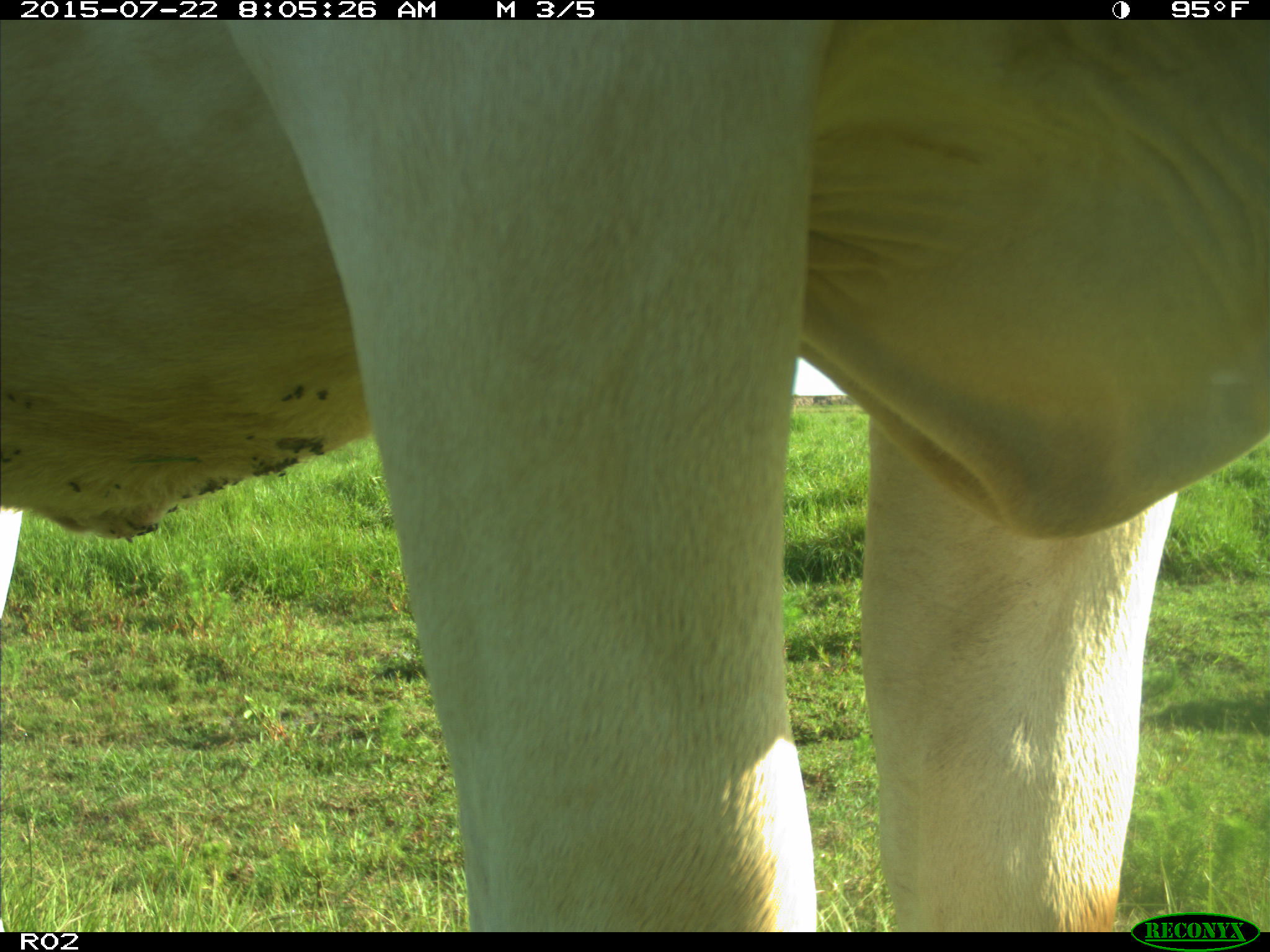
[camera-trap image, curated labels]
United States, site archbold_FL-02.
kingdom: Animalia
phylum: Chordata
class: Mammalia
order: Artiodactyla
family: Bovidae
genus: Bos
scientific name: Bos taurus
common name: domestic cow